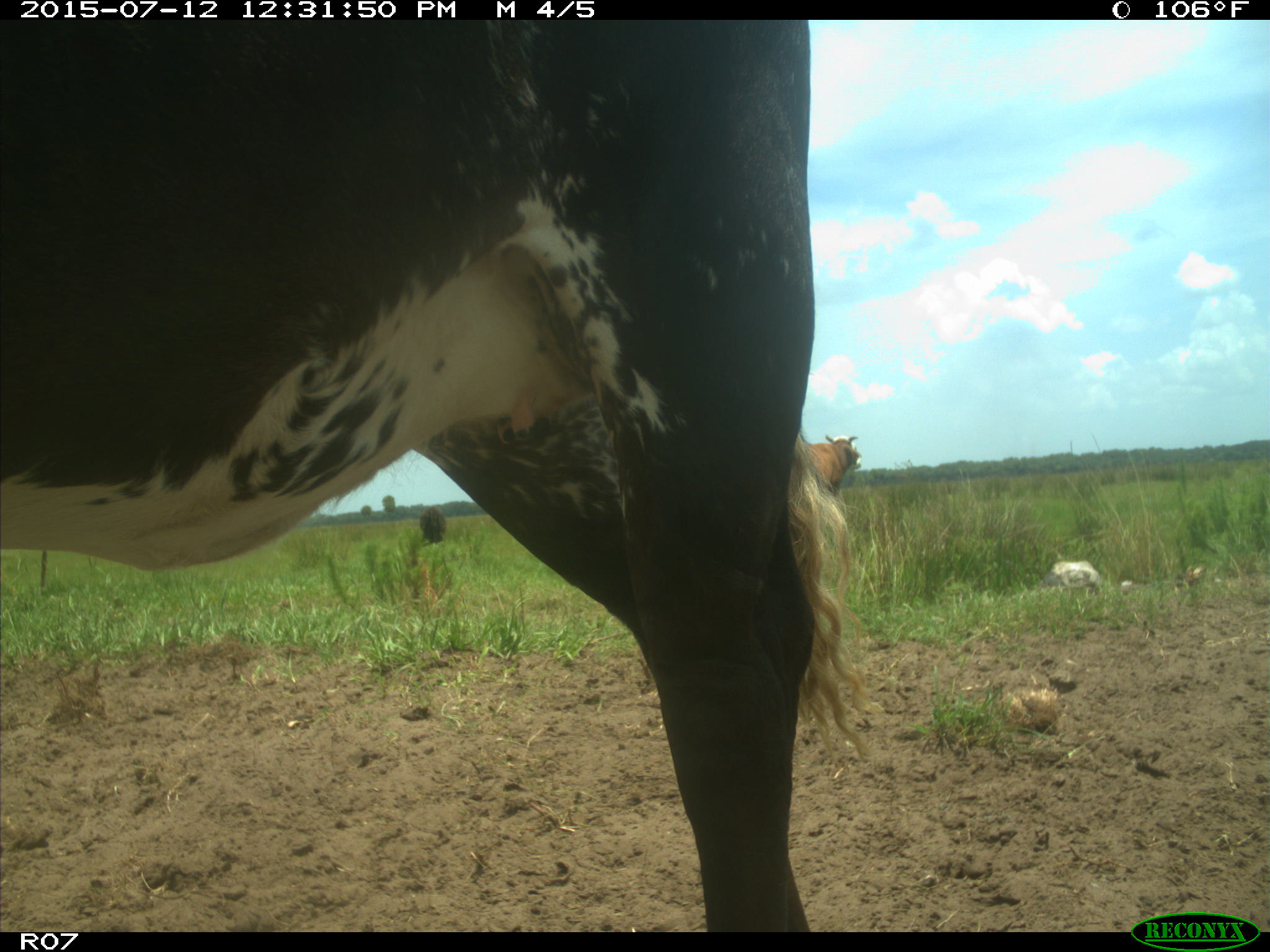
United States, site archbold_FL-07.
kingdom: Animalia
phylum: Chordata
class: Mammalia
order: Artiodactyla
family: Bovidae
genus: Bos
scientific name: Bos taurus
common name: domestic cow